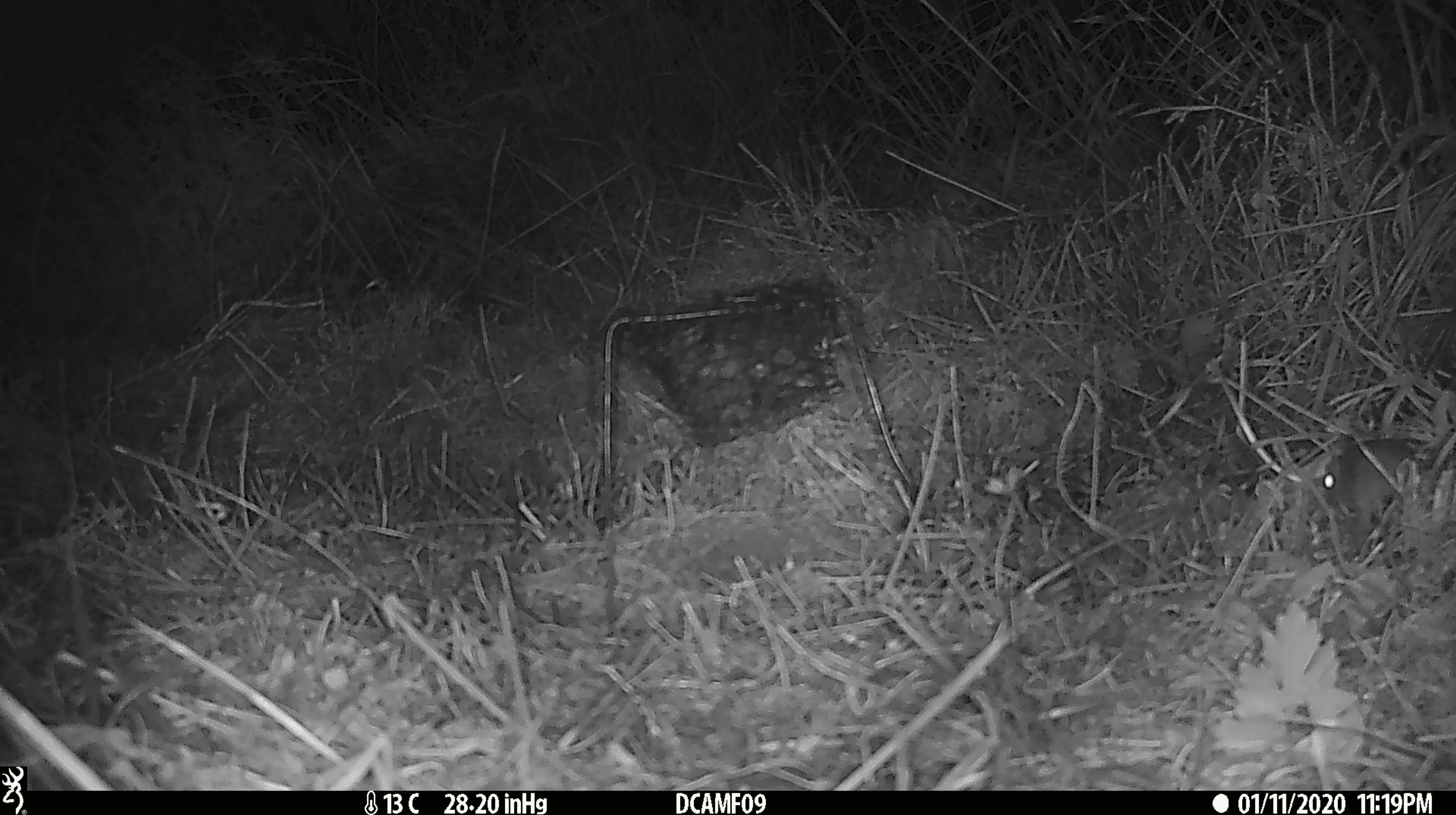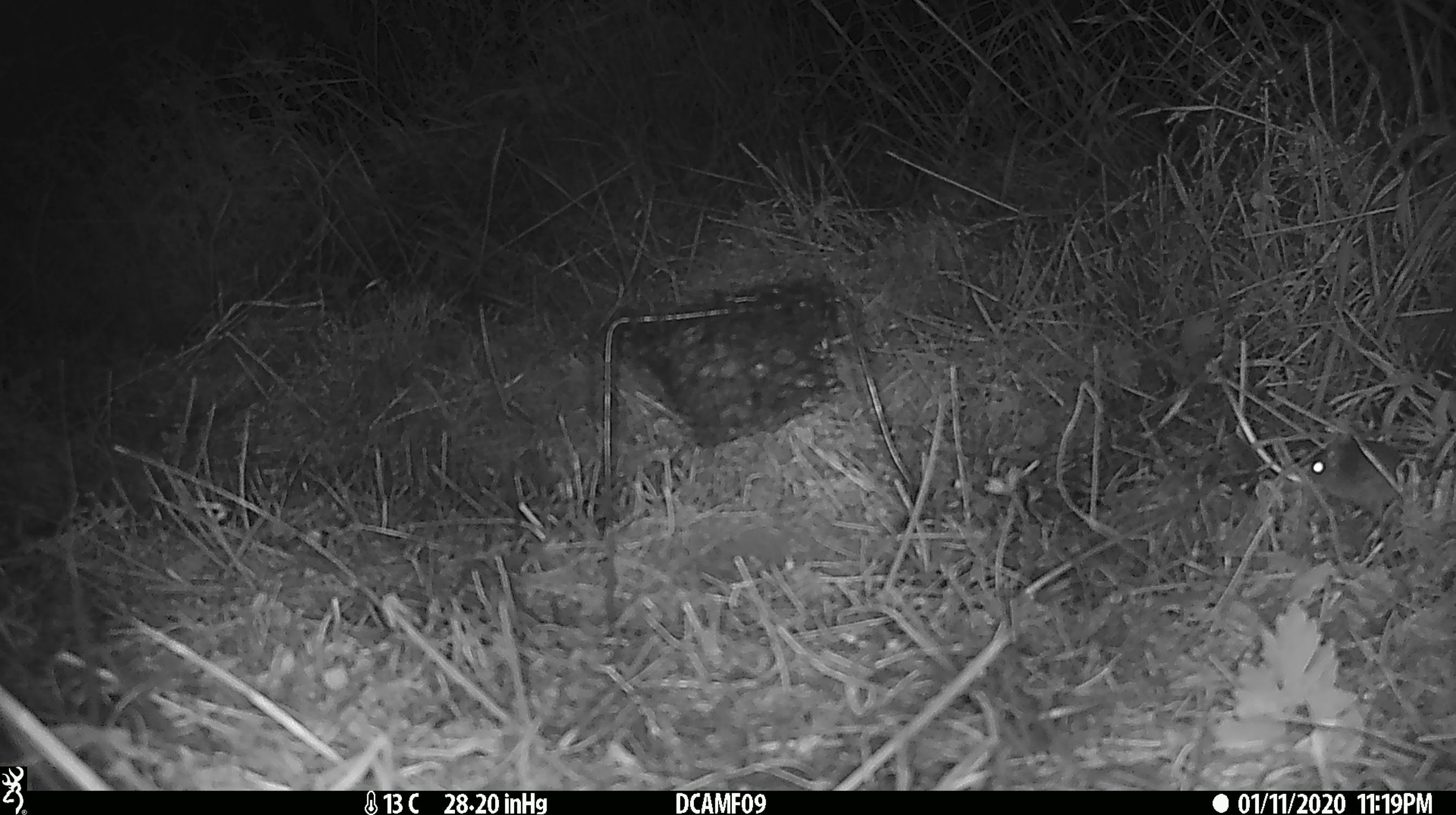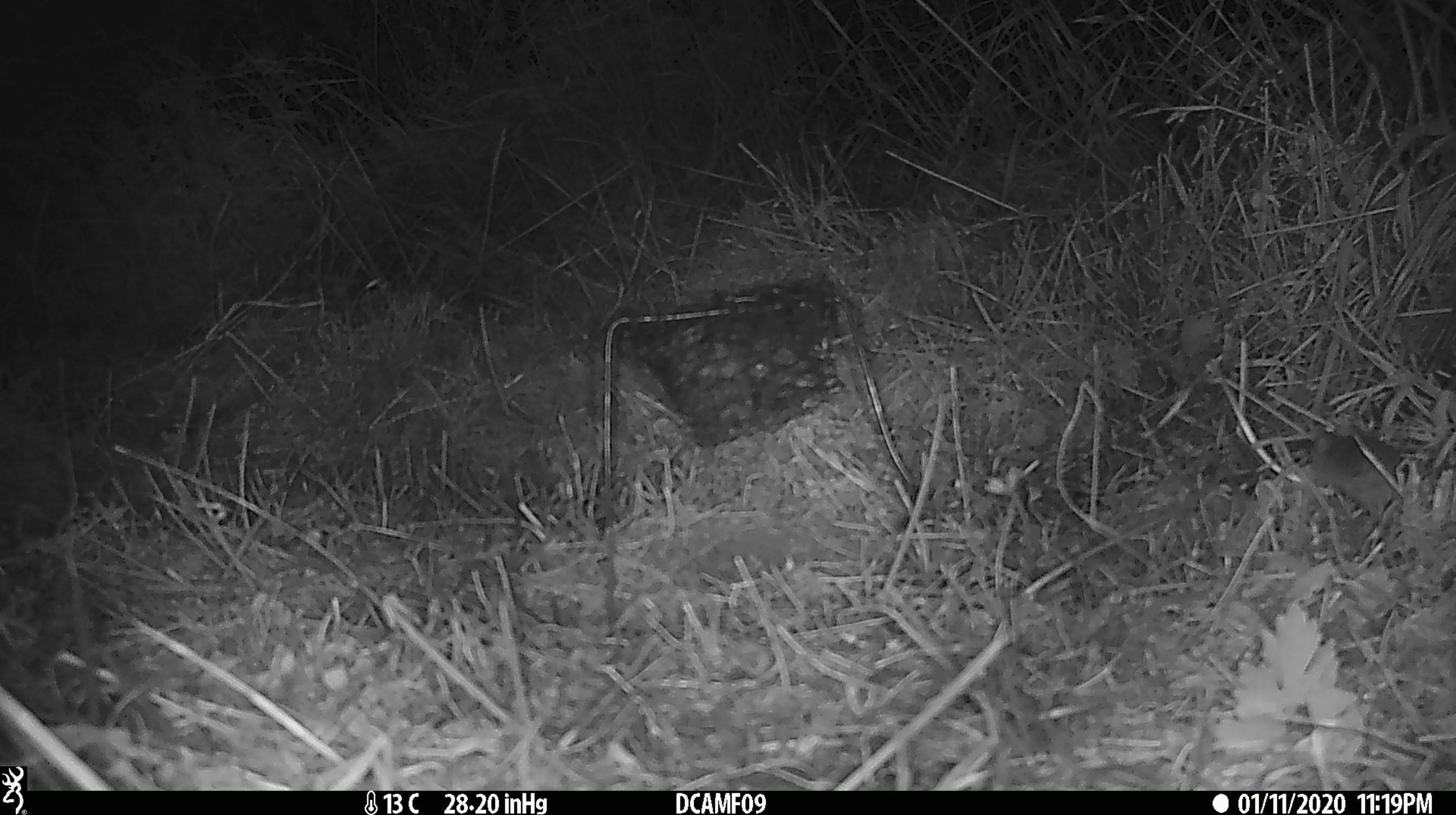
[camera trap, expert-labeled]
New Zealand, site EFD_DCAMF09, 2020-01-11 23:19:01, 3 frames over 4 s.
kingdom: Animalia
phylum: Chordata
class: Mammalia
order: Rodentia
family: Muridae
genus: Mus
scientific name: Mus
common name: mouse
Mouse (Mus).